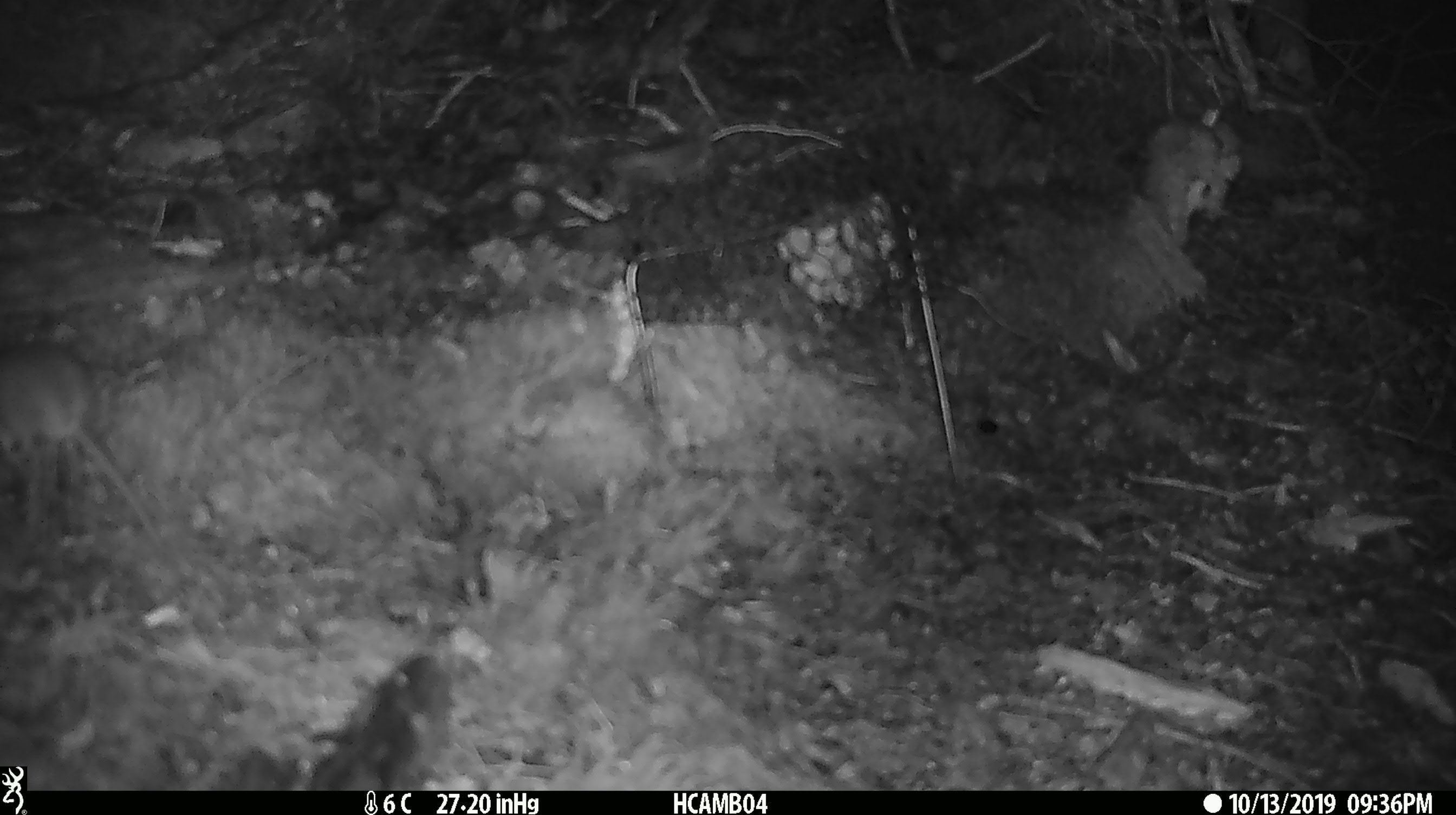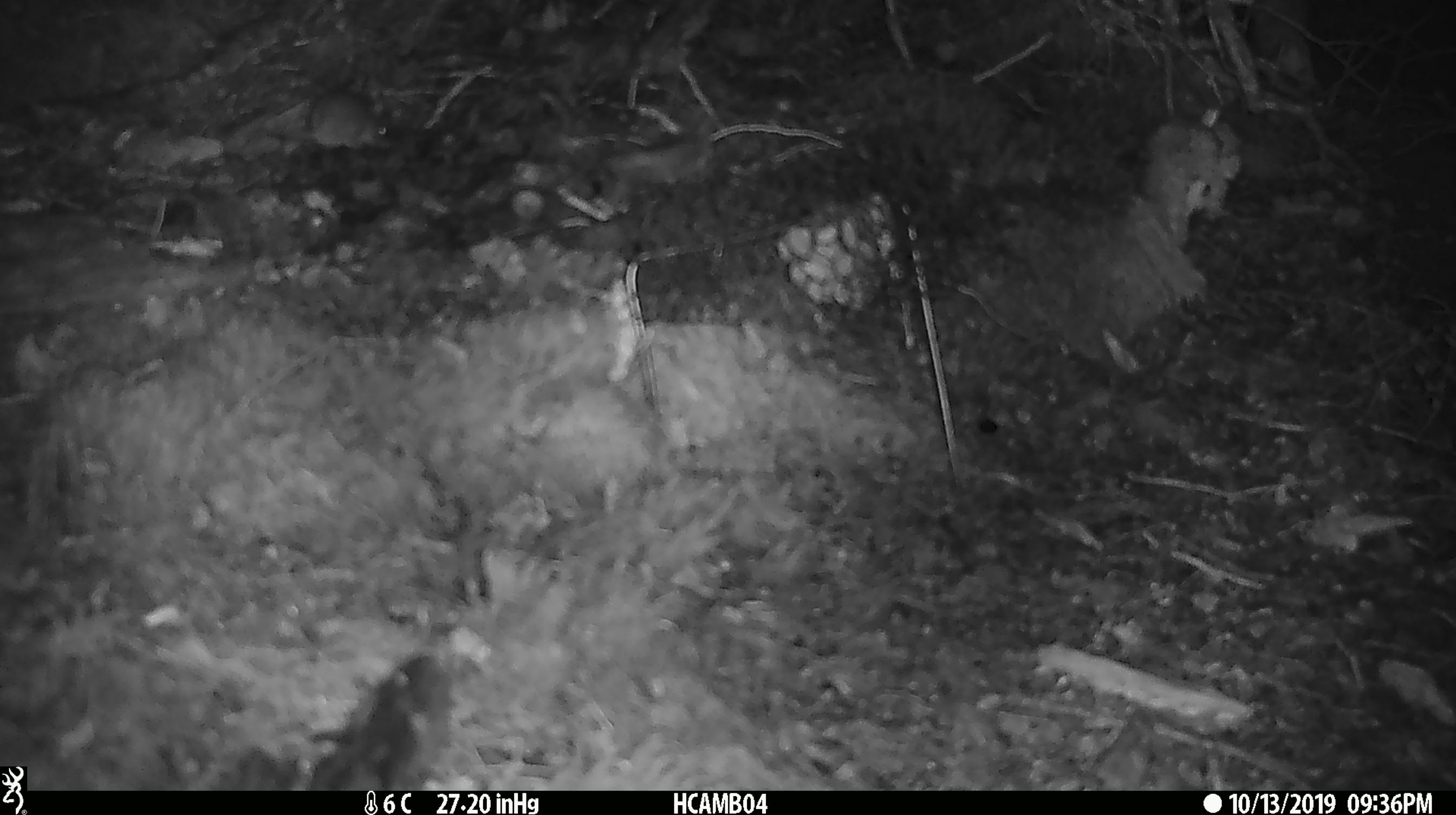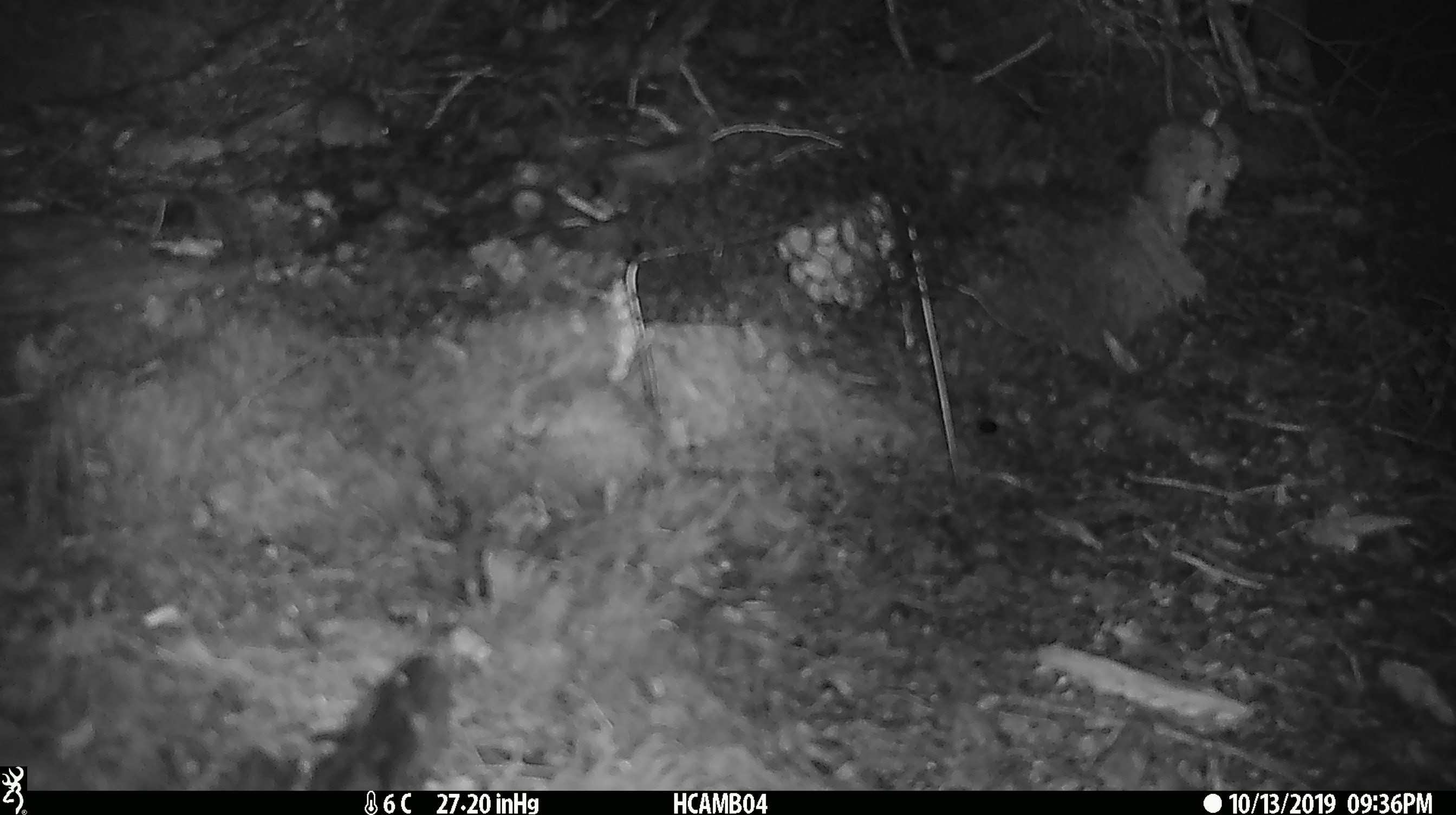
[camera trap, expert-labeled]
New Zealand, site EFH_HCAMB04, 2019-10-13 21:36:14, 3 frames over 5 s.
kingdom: Animalia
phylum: Chordata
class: Mammalia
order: Rodentia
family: Muridae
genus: Mus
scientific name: Mus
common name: mouse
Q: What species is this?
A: Mouse (Mus).